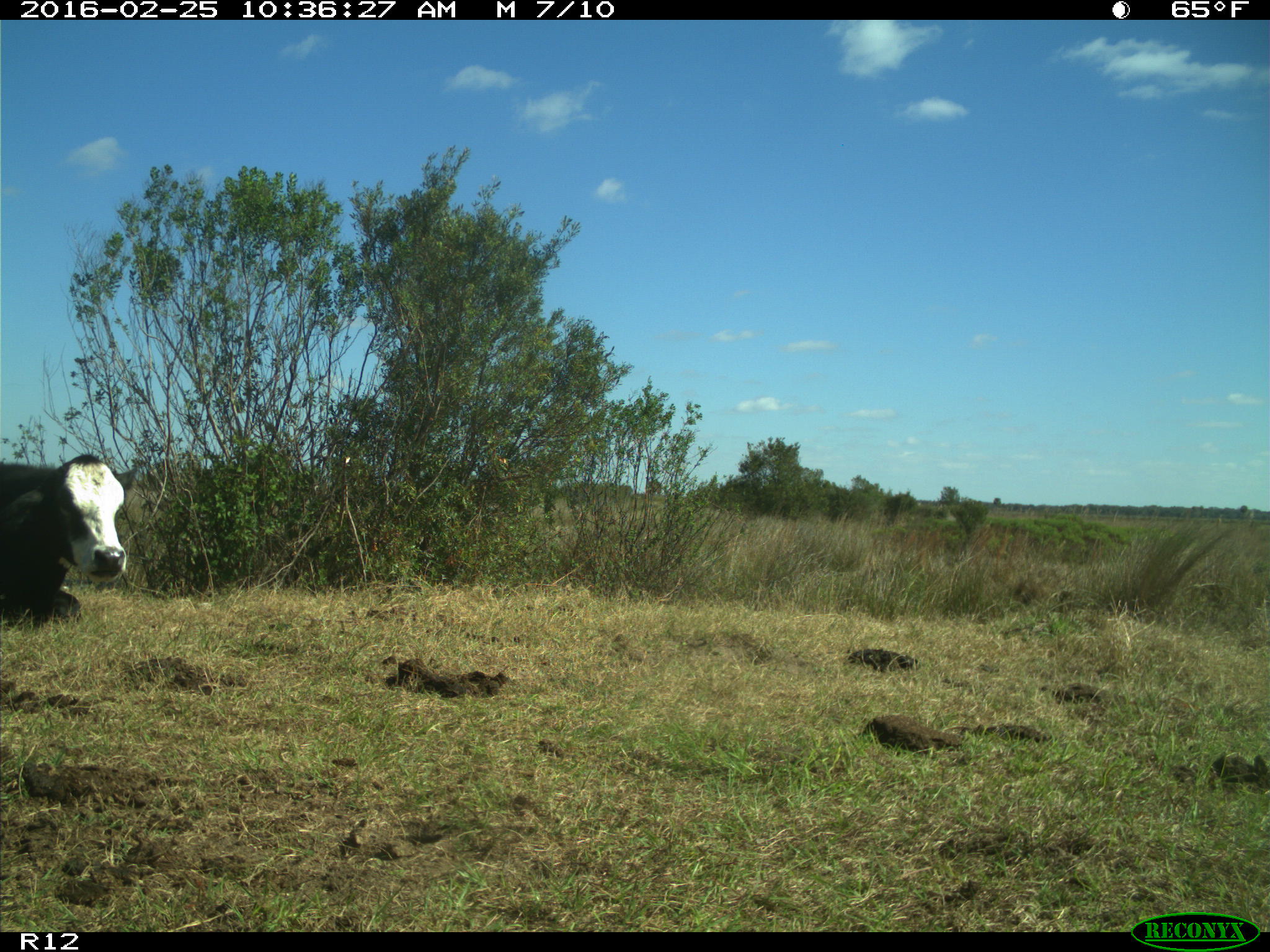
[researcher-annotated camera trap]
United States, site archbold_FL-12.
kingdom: Animalia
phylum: Chordata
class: Mammalia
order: Artiodactyla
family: Bovidae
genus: Bos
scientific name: Bos taurus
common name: domestic cow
Bos taurus (domestic cow).